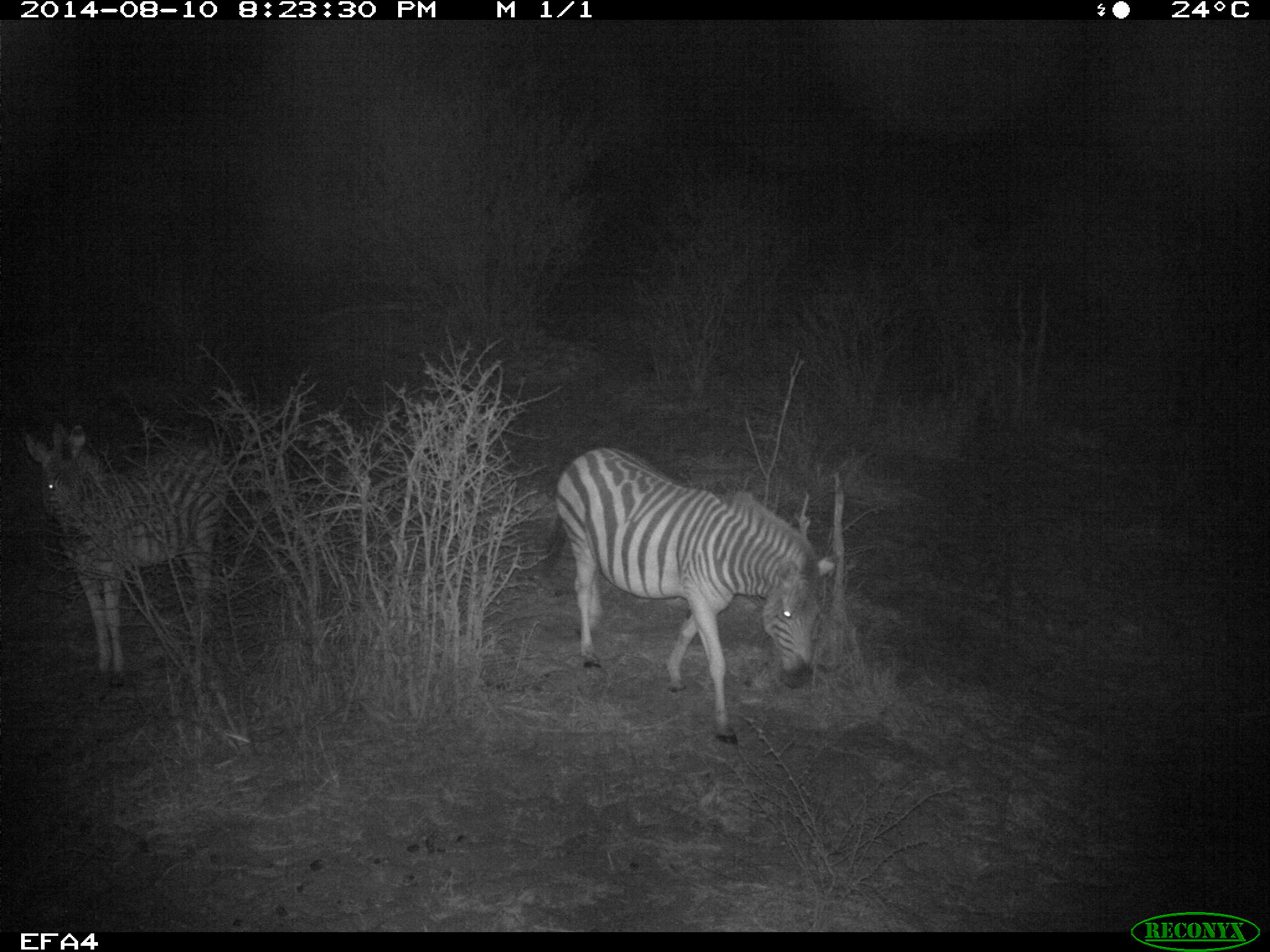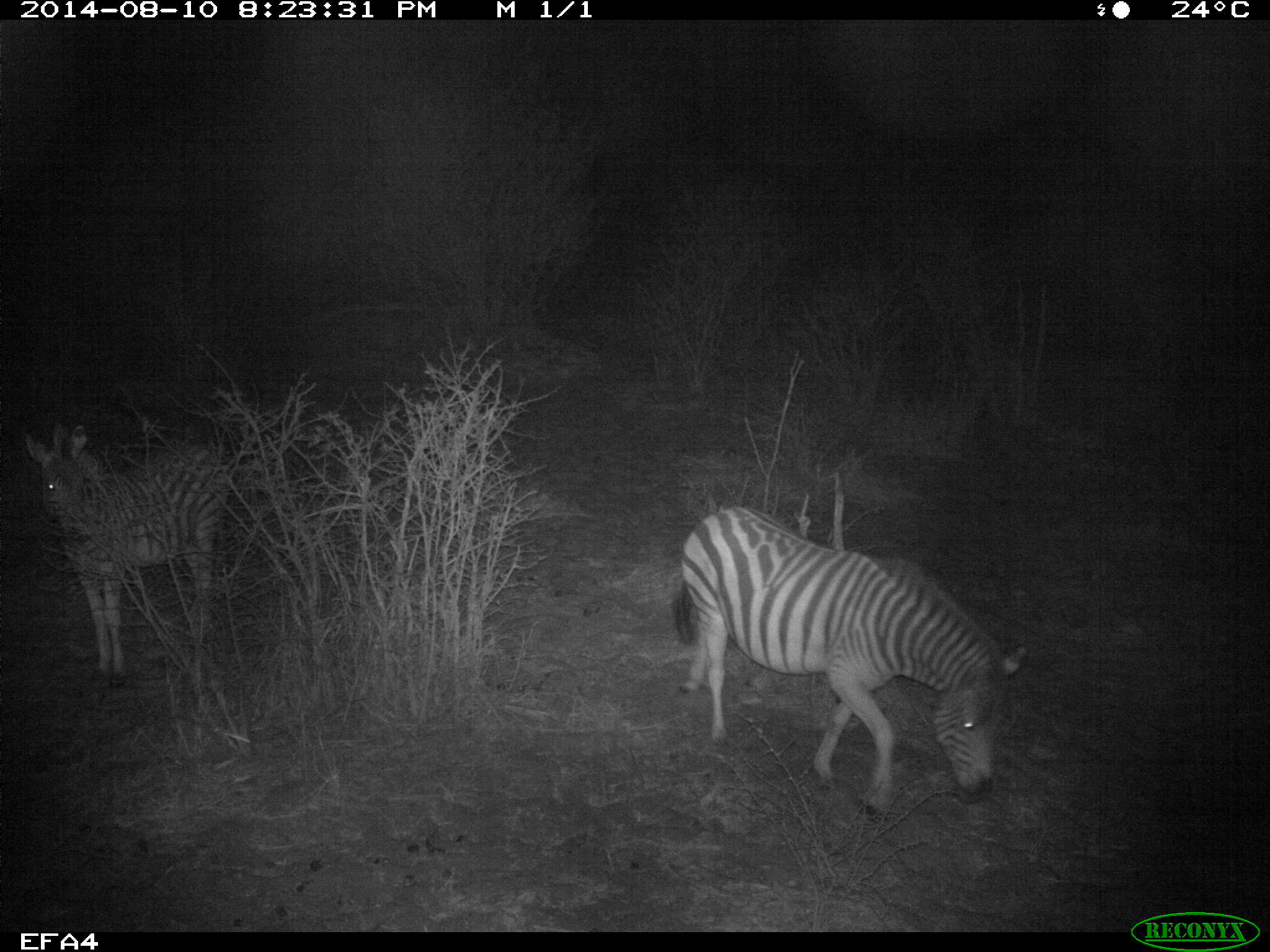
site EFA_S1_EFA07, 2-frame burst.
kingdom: Animalia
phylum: Chordata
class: Mammalia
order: Perissodactyla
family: Equidae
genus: Equus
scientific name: Equus quagga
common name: plains zebra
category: zebraplains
Zebraplains (plains zebra) (Equus quagga), count 2. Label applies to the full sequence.